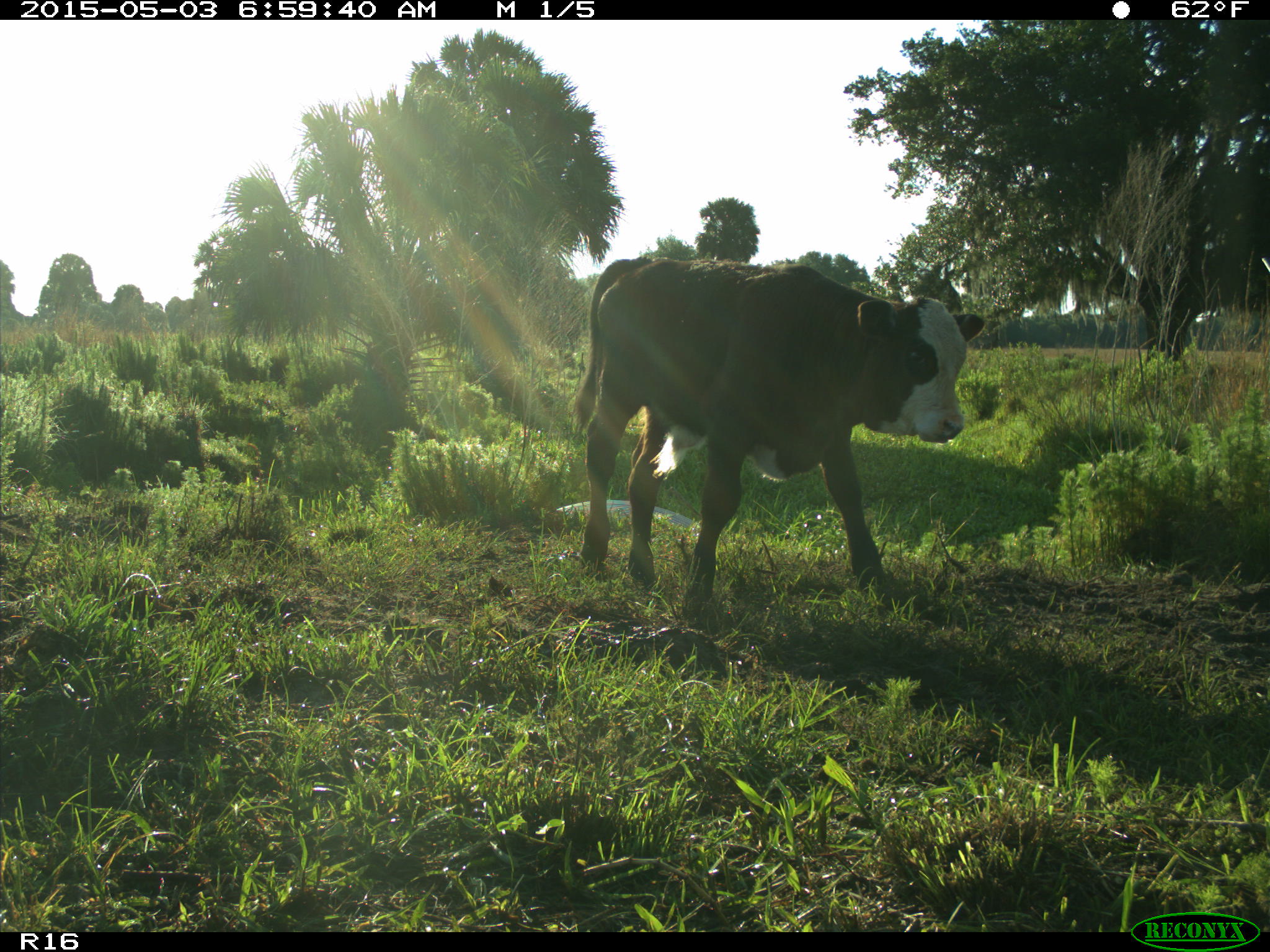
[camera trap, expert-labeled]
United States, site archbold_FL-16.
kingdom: Animalia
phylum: Chordata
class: Mammalia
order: Artiodactyla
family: Bovidae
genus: Bos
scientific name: Bos taurus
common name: domestic cow